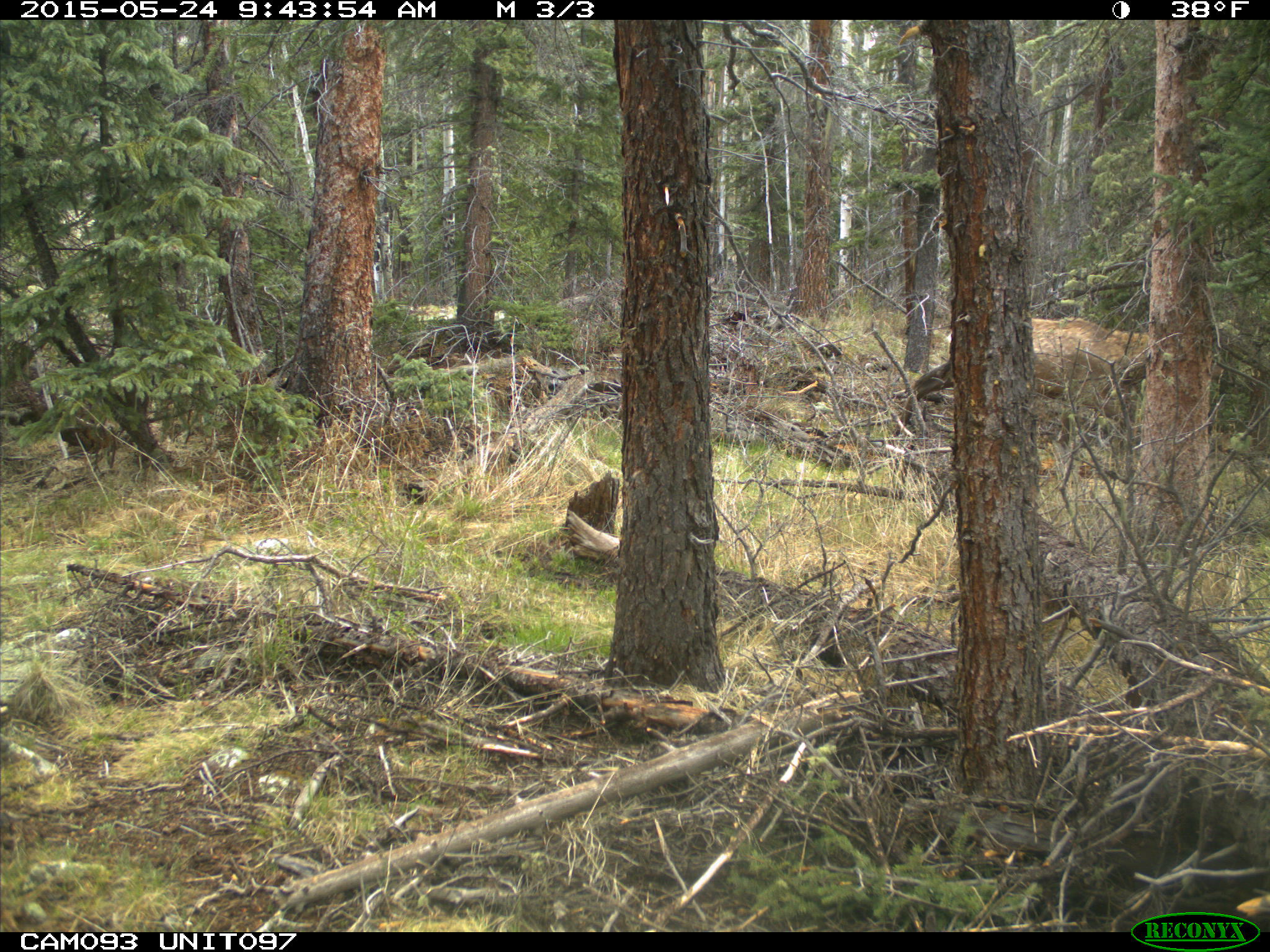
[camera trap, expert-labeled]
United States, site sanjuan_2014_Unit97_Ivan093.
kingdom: Animalia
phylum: Chordata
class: Mammalia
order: Artiodactyla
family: Cervidae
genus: Cervus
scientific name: Cervus elaphus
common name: red deer